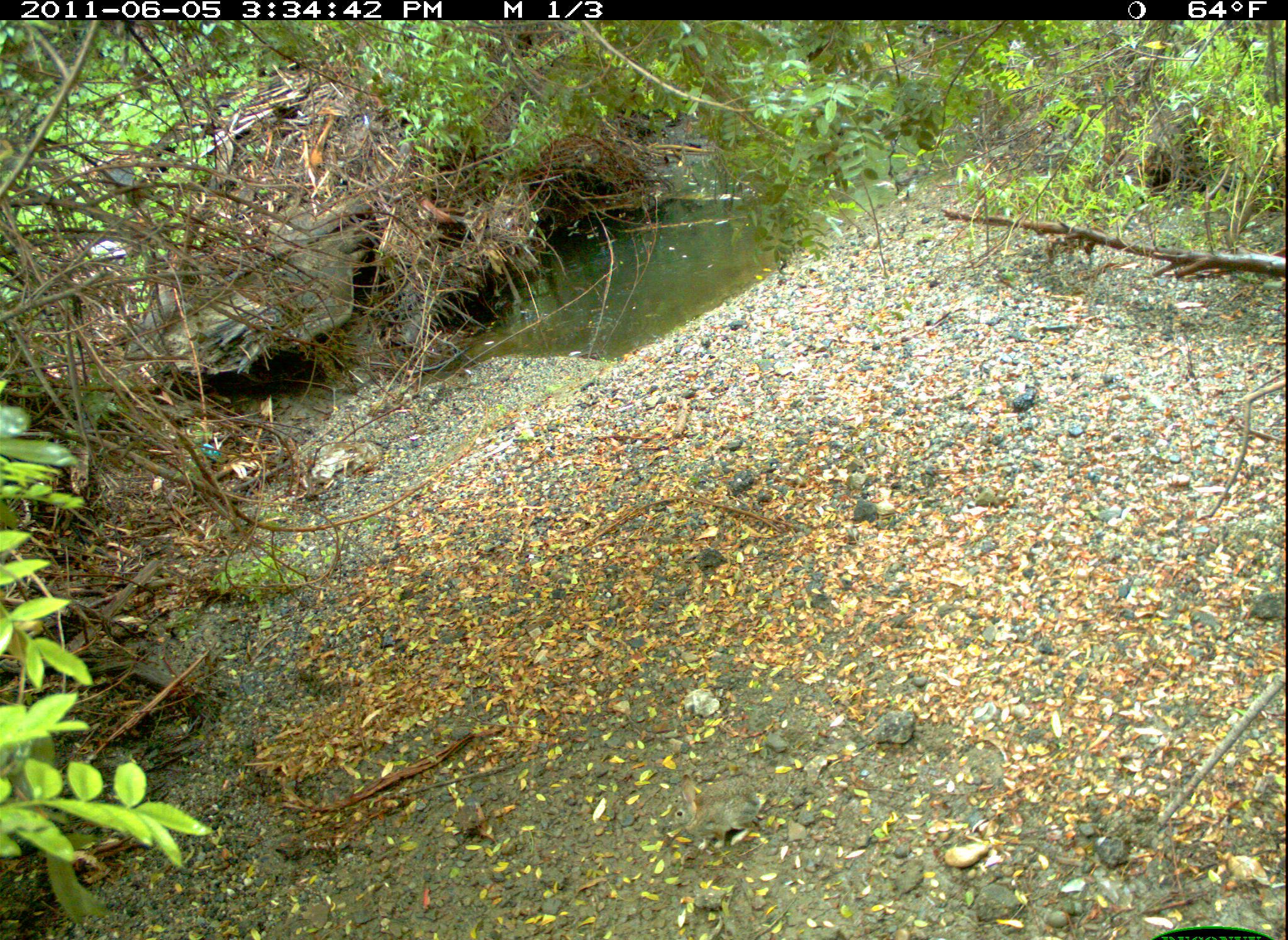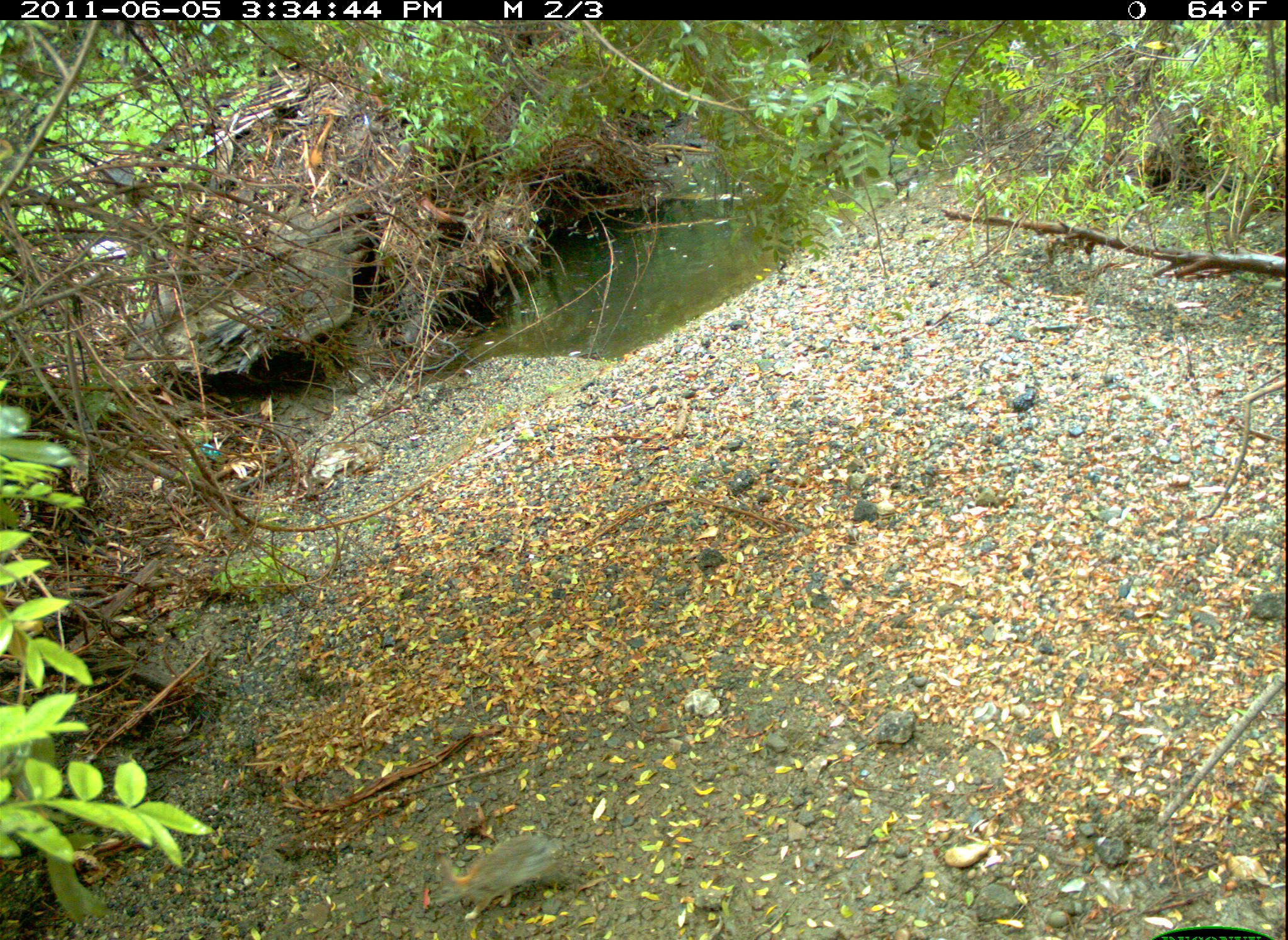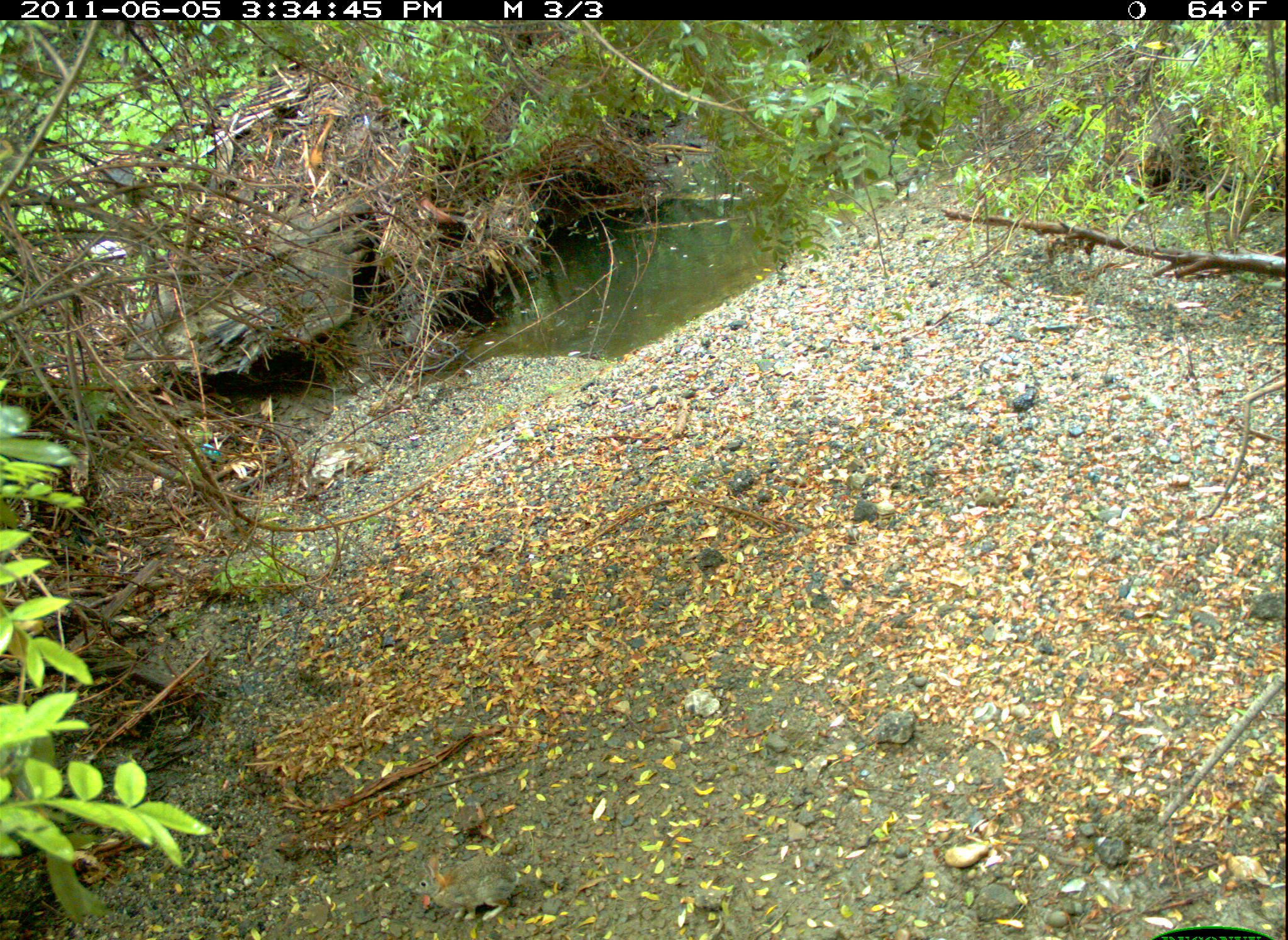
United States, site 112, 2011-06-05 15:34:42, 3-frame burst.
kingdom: Animalia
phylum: Chordata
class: Mammalia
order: Lagomorpha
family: Leporidae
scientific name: Leporidae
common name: rabbits and hares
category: rabbit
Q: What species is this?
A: Rabbit (rabbits and hares) (Leporidae).